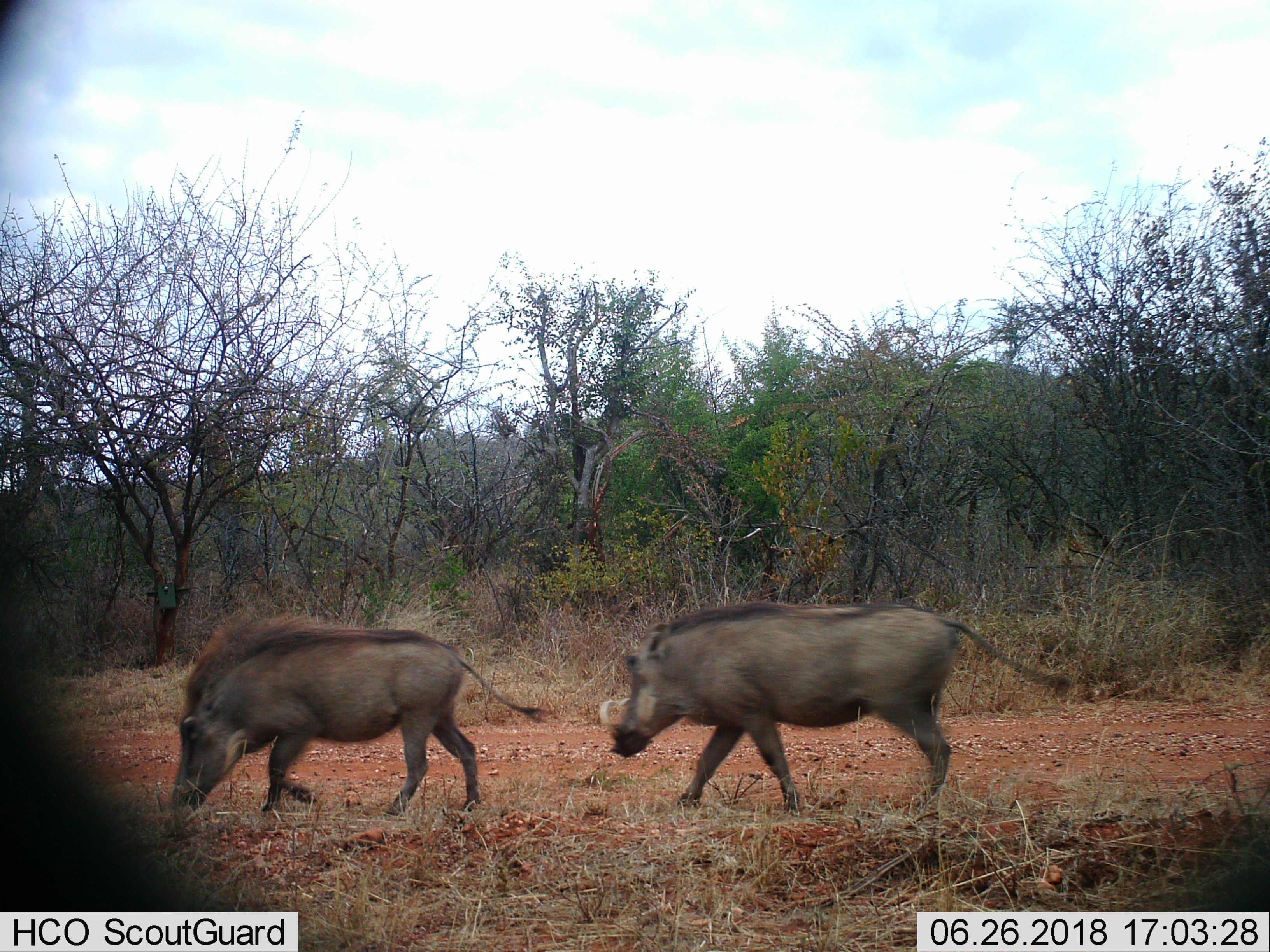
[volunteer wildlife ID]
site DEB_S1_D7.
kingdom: Animalia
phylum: Chordata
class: Mammalia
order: Artiodactyla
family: Suidae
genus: Phacochoerus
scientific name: Phacochoerus africanus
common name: warthog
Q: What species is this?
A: Warthog (Phacochoerus africanus).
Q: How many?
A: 2.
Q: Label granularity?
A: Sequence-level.